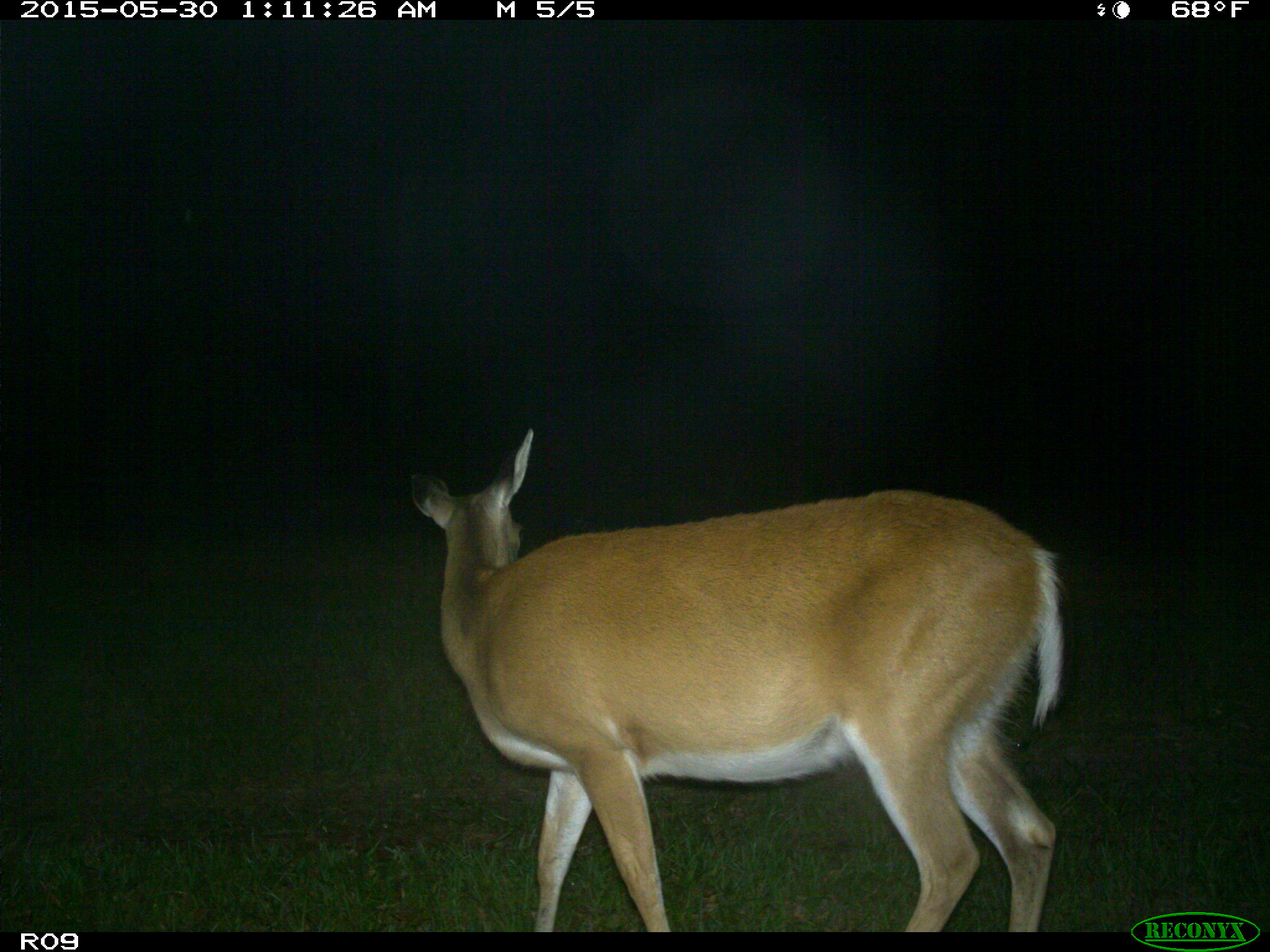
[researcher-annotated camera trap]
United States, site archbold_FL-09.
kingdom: Animalia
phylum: Chordata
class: Mammalia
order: Artiodactyla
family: Cervidae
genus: Odocoileus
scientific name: Odocoileus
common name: deer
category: unidentified deer